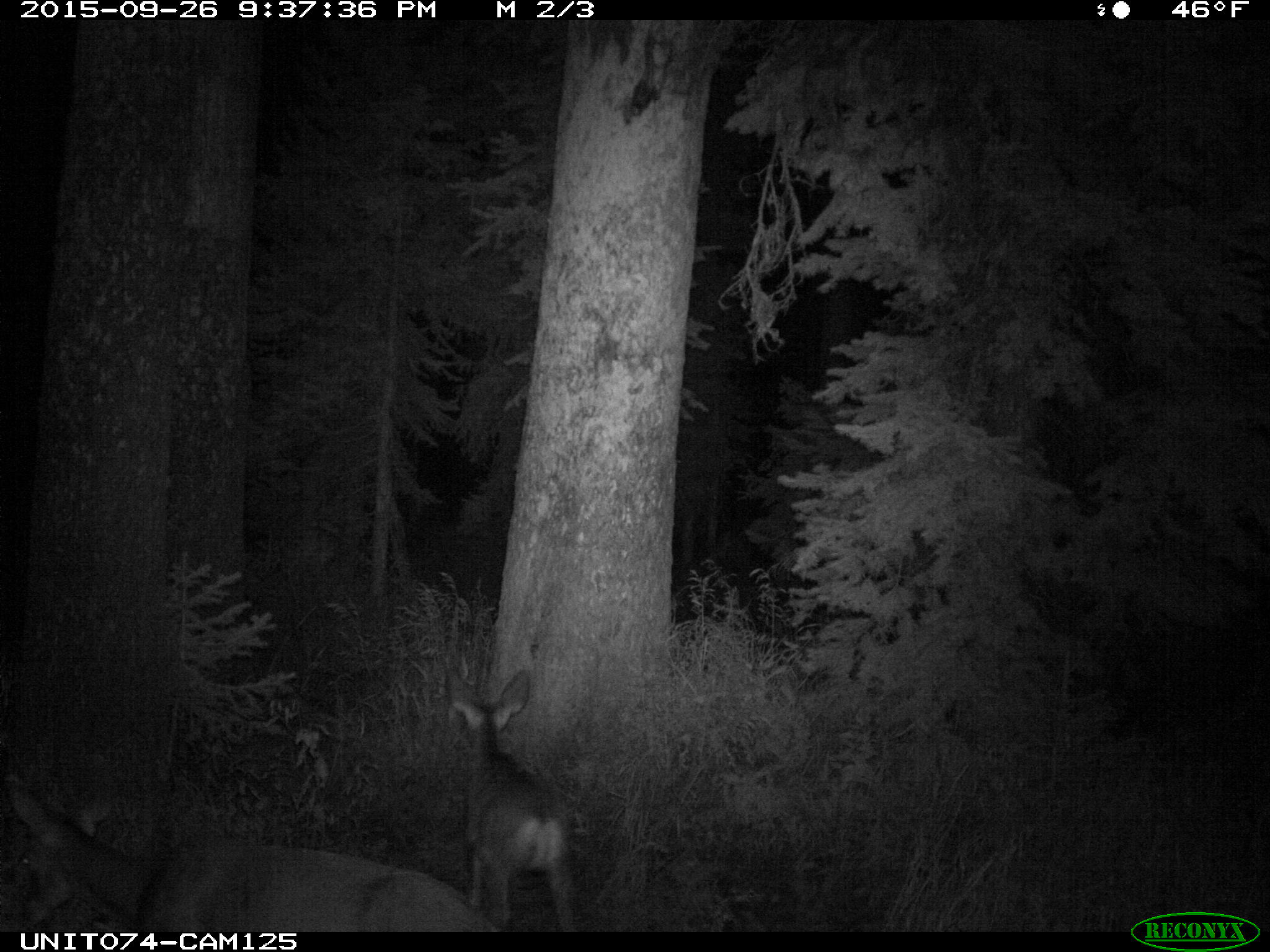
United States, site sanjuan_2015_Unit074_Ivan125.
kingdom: Animalia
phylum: Chordata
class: Mammalia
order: Artiodactyla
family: Cervidae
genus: Odocoileus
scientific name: Odocoileus hemionus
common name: mule deer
Odocoileus hemionus (mule deer).